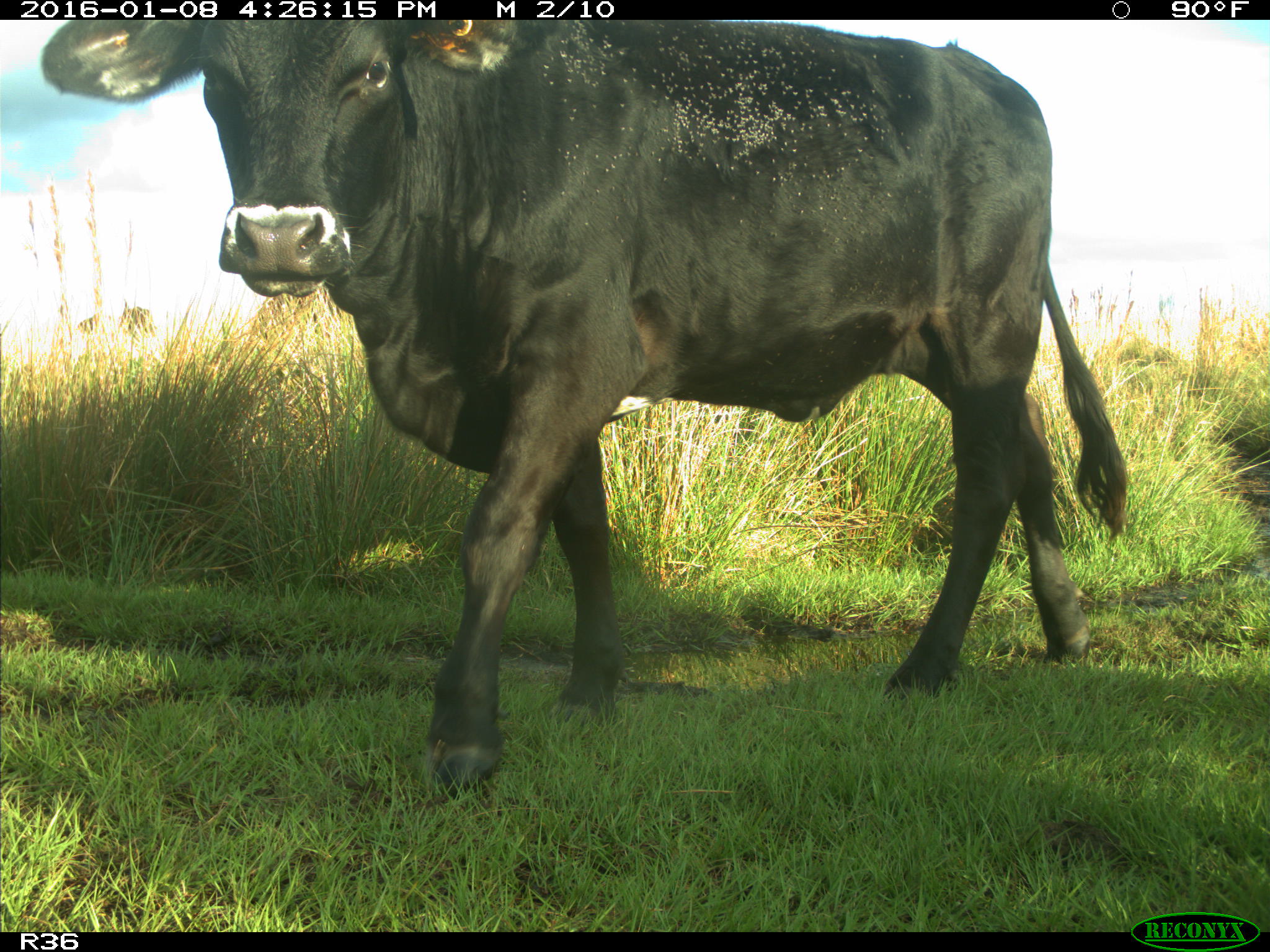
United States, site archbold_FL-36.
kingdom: Animalia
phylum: Chordata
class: Mammalia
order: Artiodactyla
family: Bovidae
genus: Bos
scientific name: Bos taurus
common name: domestic cow